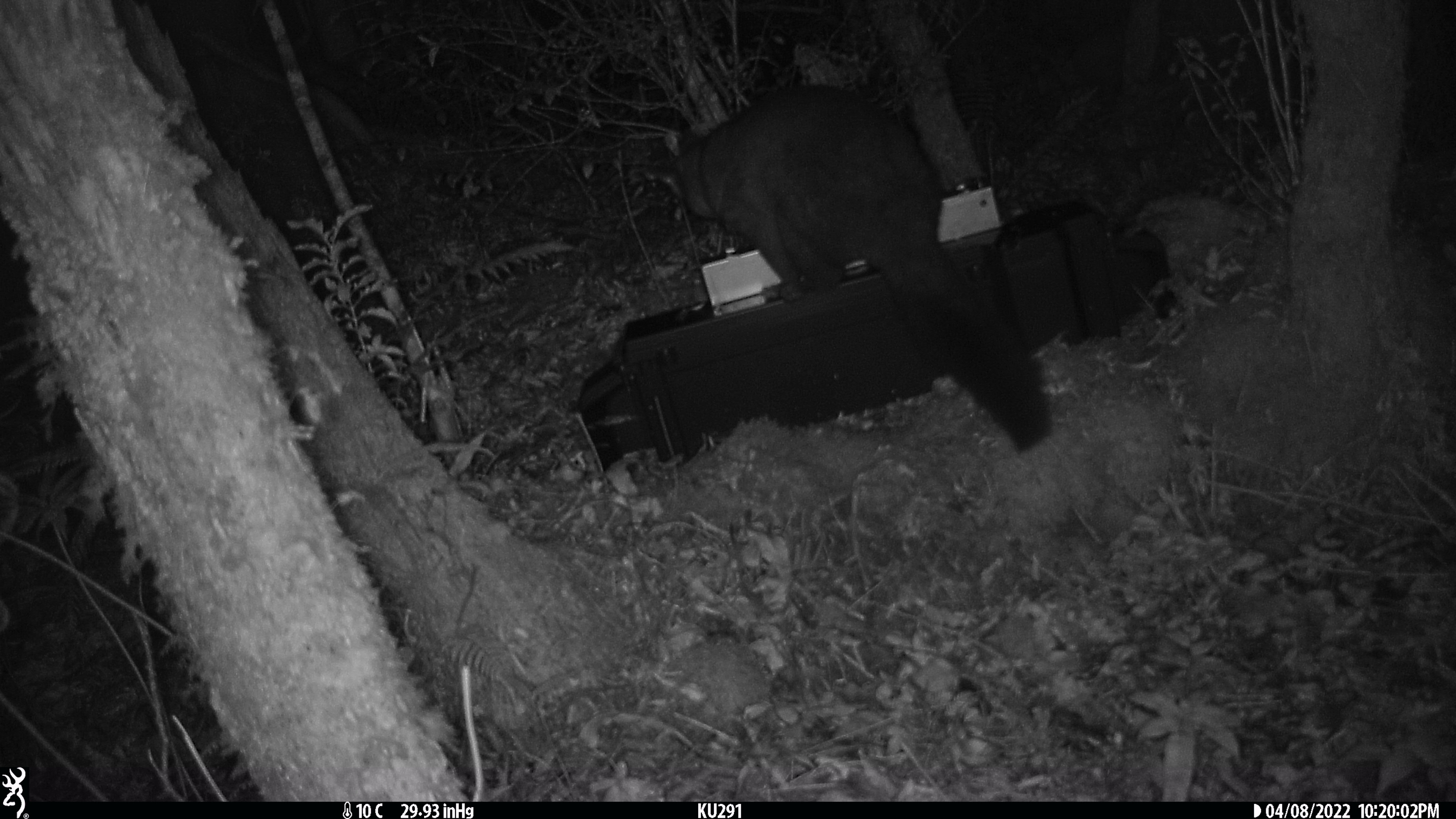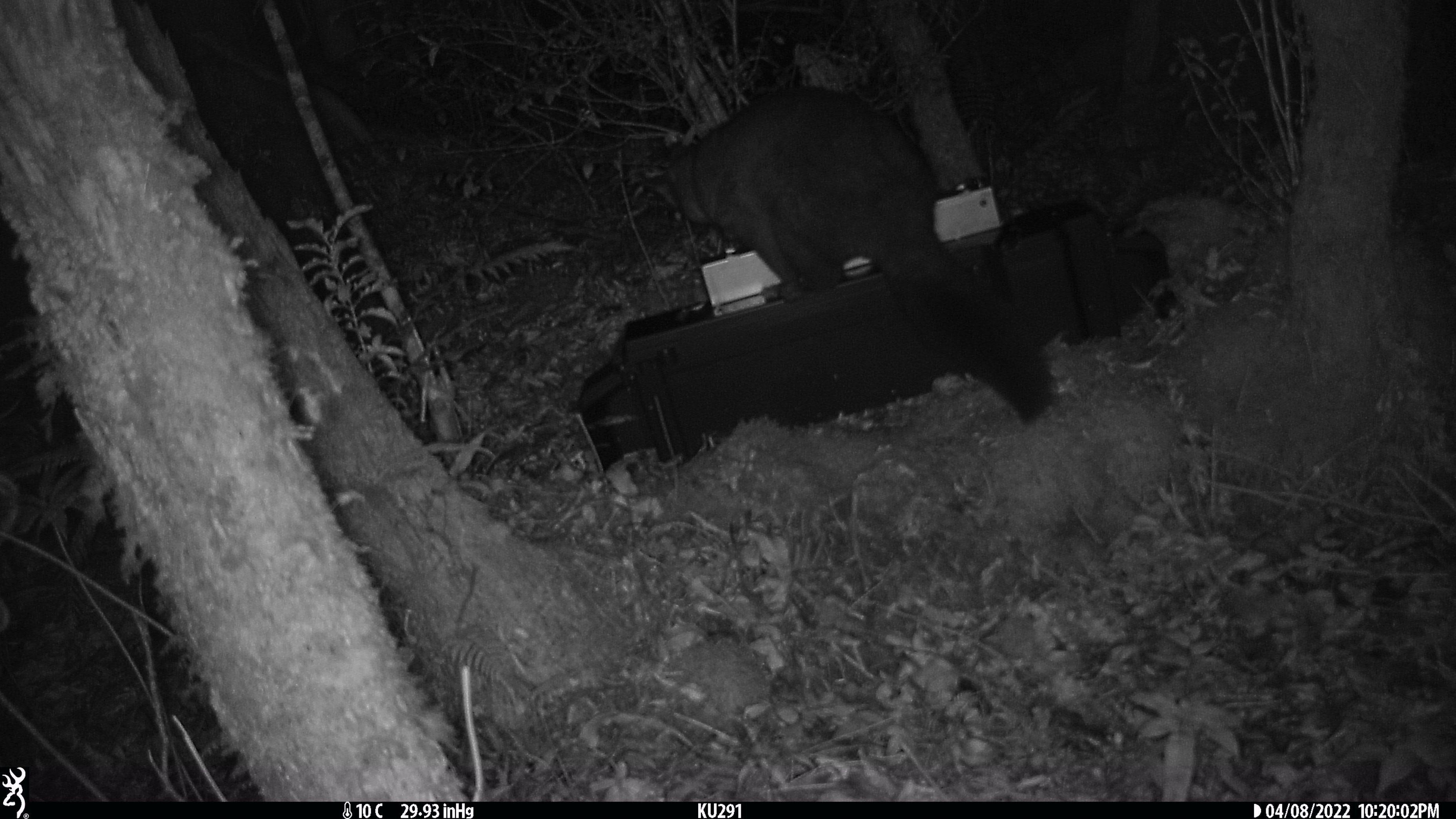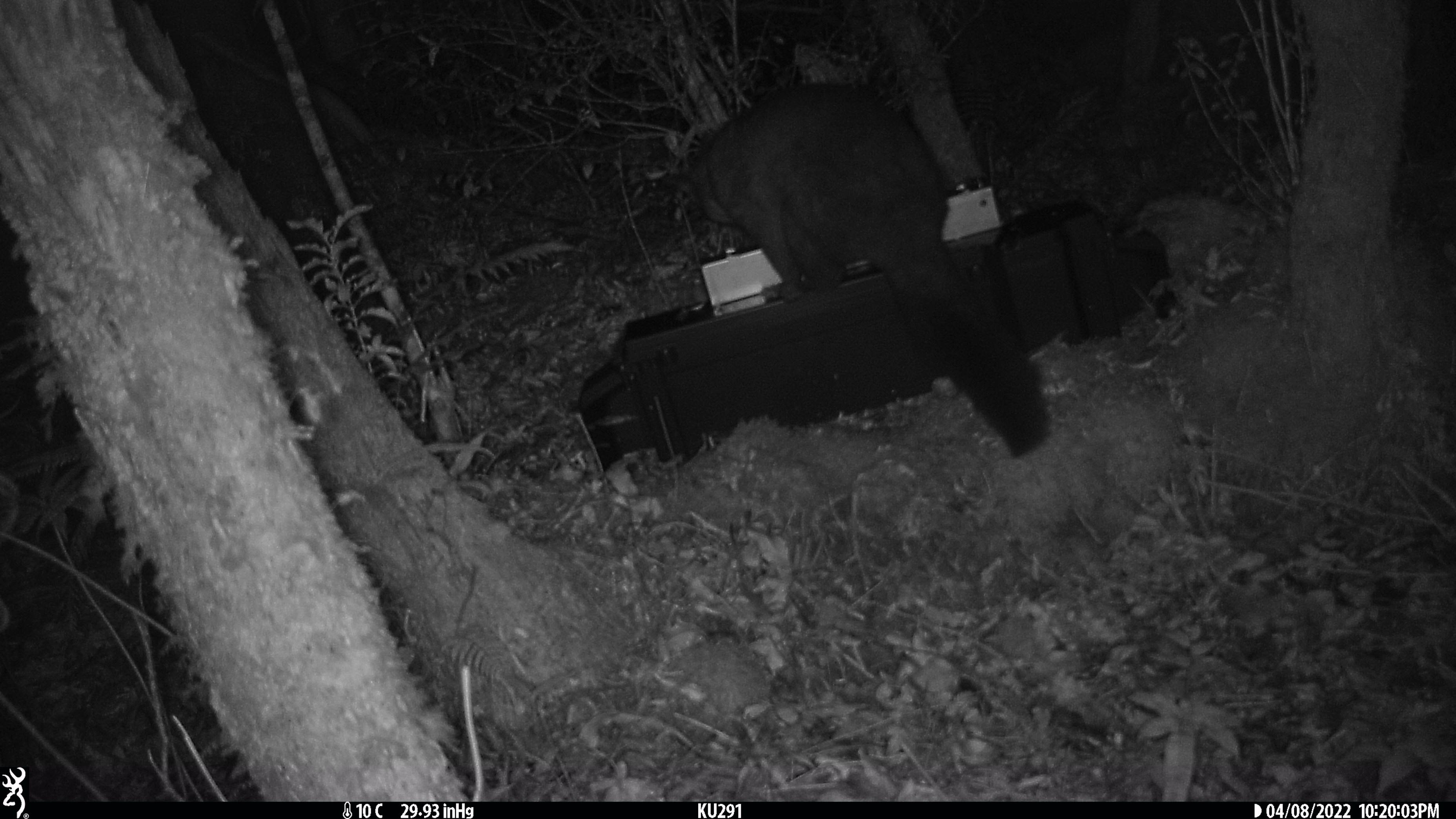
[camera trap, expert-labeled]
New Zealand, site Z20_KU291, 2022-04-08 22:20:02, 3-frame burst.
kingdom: Animalia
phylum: Chordata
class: Mammalia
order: Diprotodontia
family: Phalangeridae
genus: Trichosurus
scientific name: Trichosurus vulpecula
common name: common brushtail possum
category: possum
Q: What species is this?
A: Possum (common brushtail possum) (Trichosurus vulpecula).